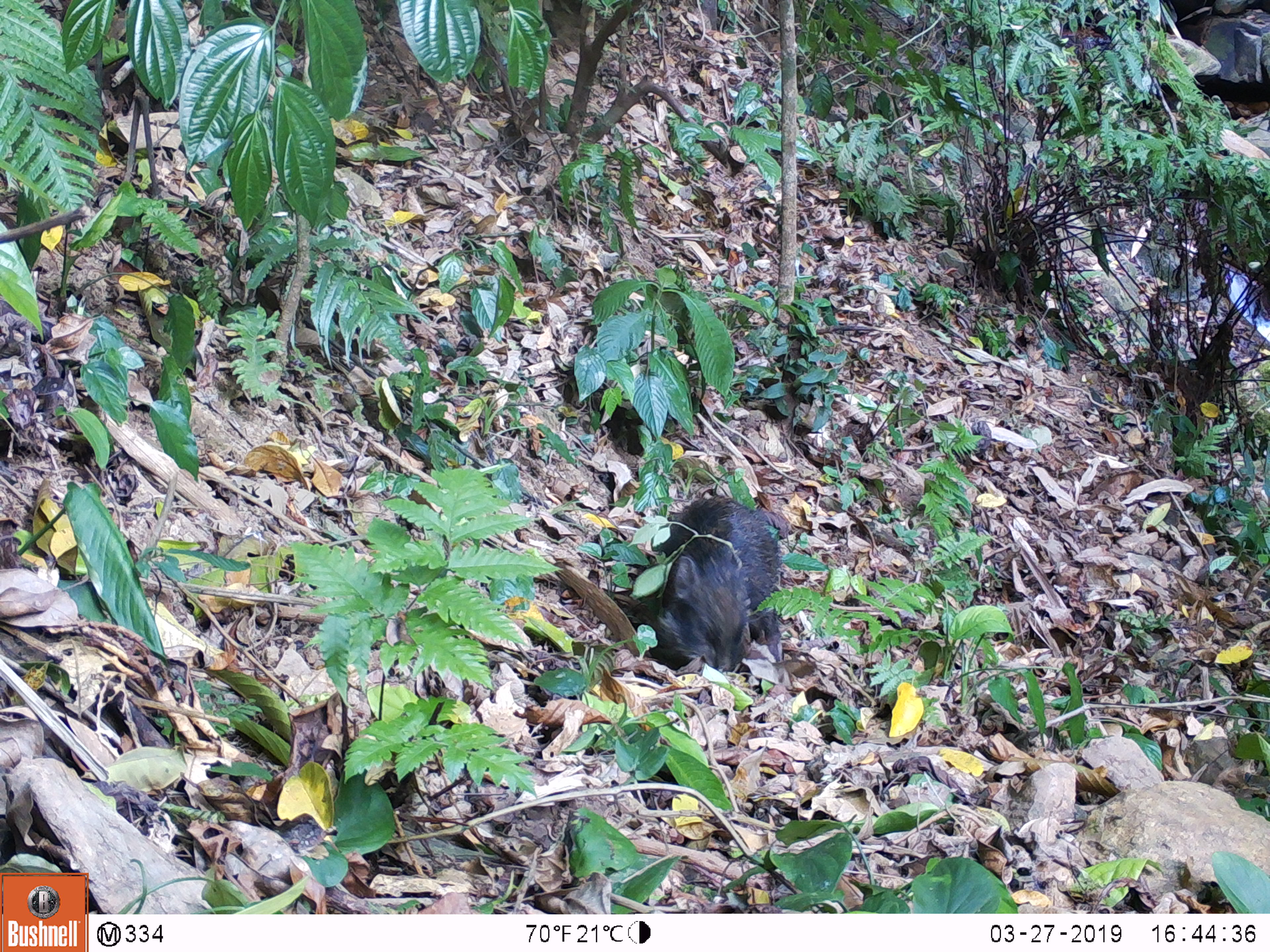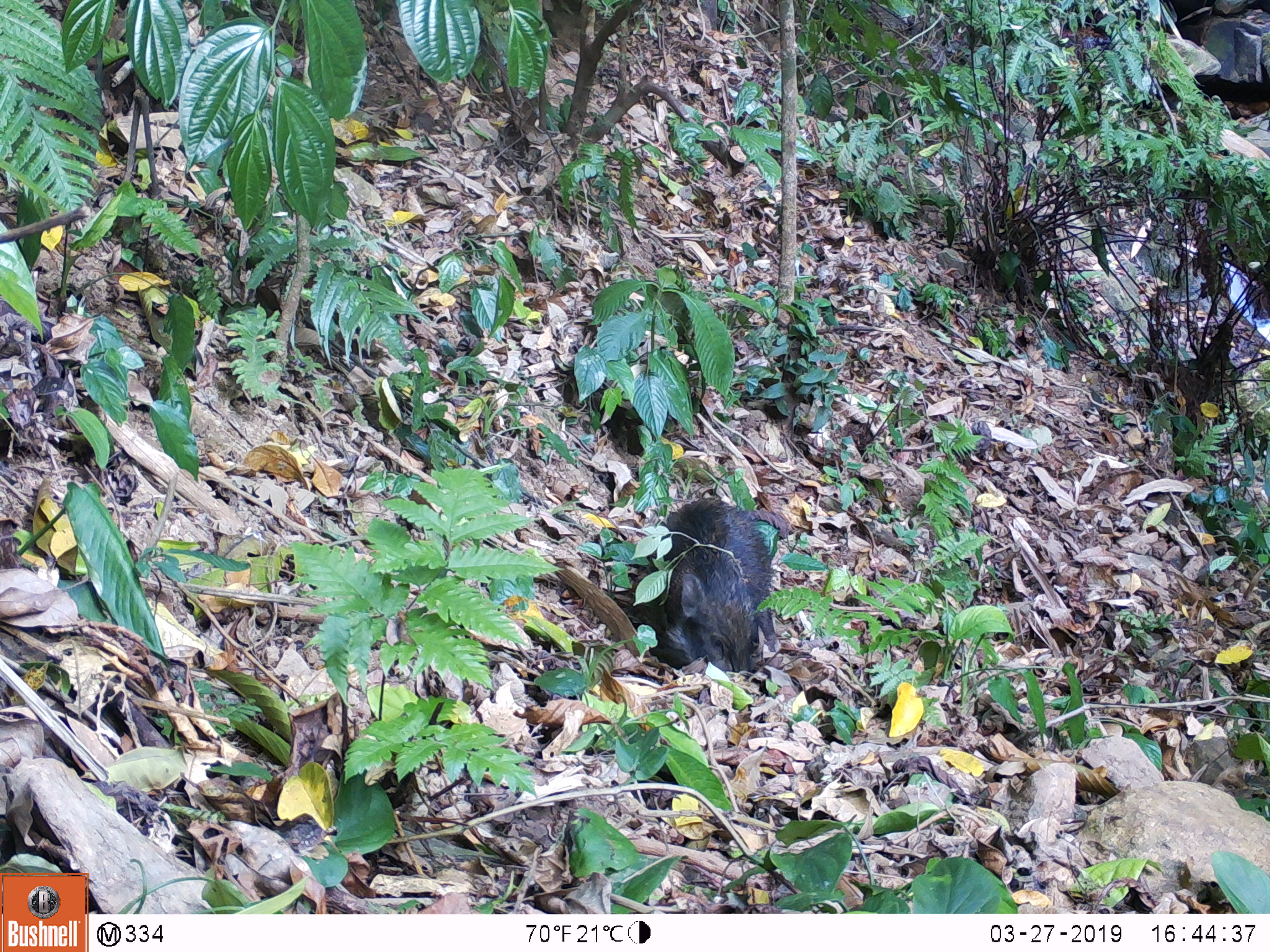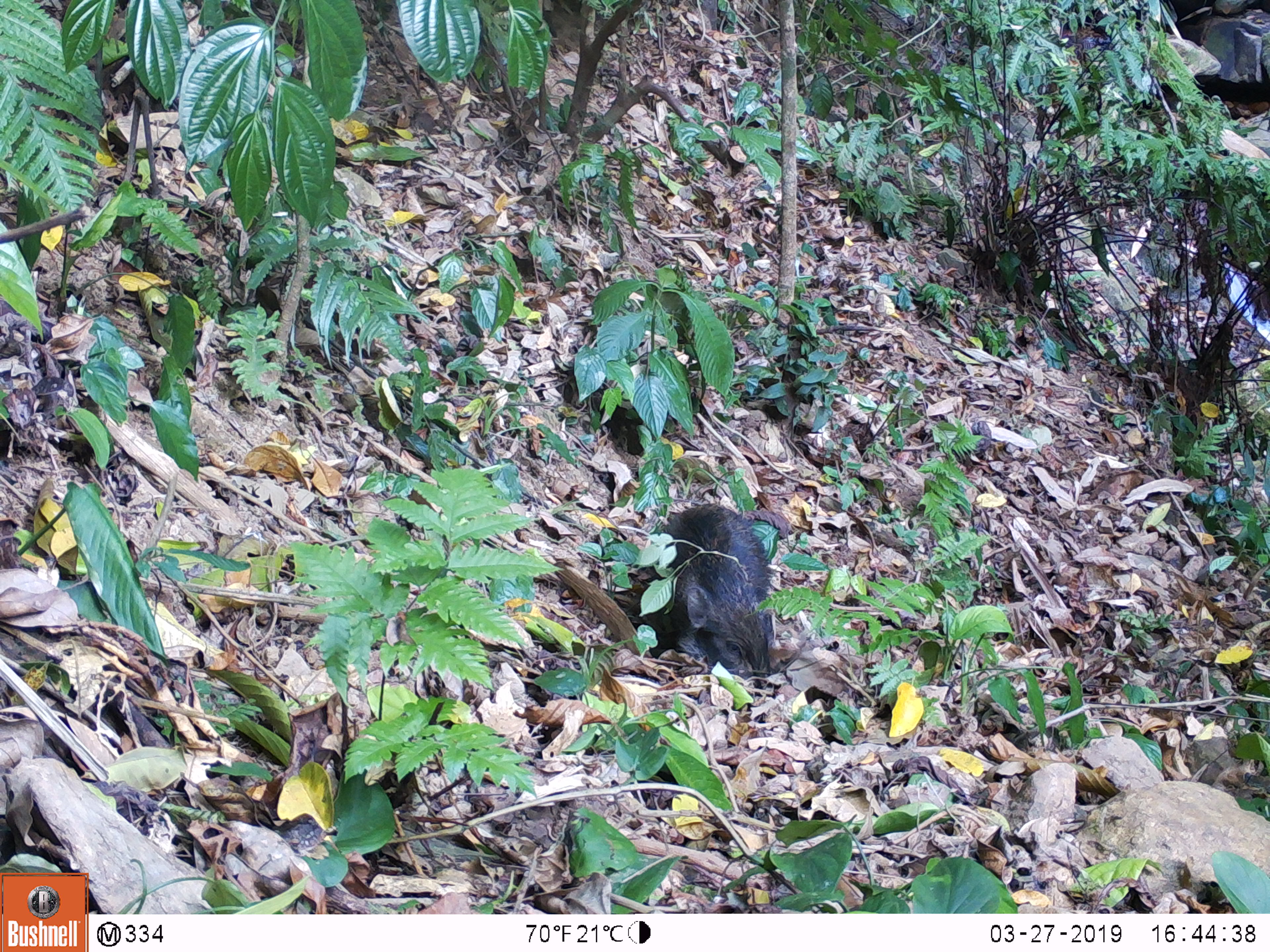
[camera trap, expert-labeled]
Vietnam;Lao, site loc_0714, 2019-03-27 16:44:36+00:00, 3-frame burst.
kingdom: Animalia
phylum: Chordata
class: Mammalia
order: Artiodactyla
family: Suidae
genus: Sus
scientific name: Sus scrofa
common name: eurasian wild pig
Eurasian wild pig (Sus scrofa). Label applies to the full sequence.